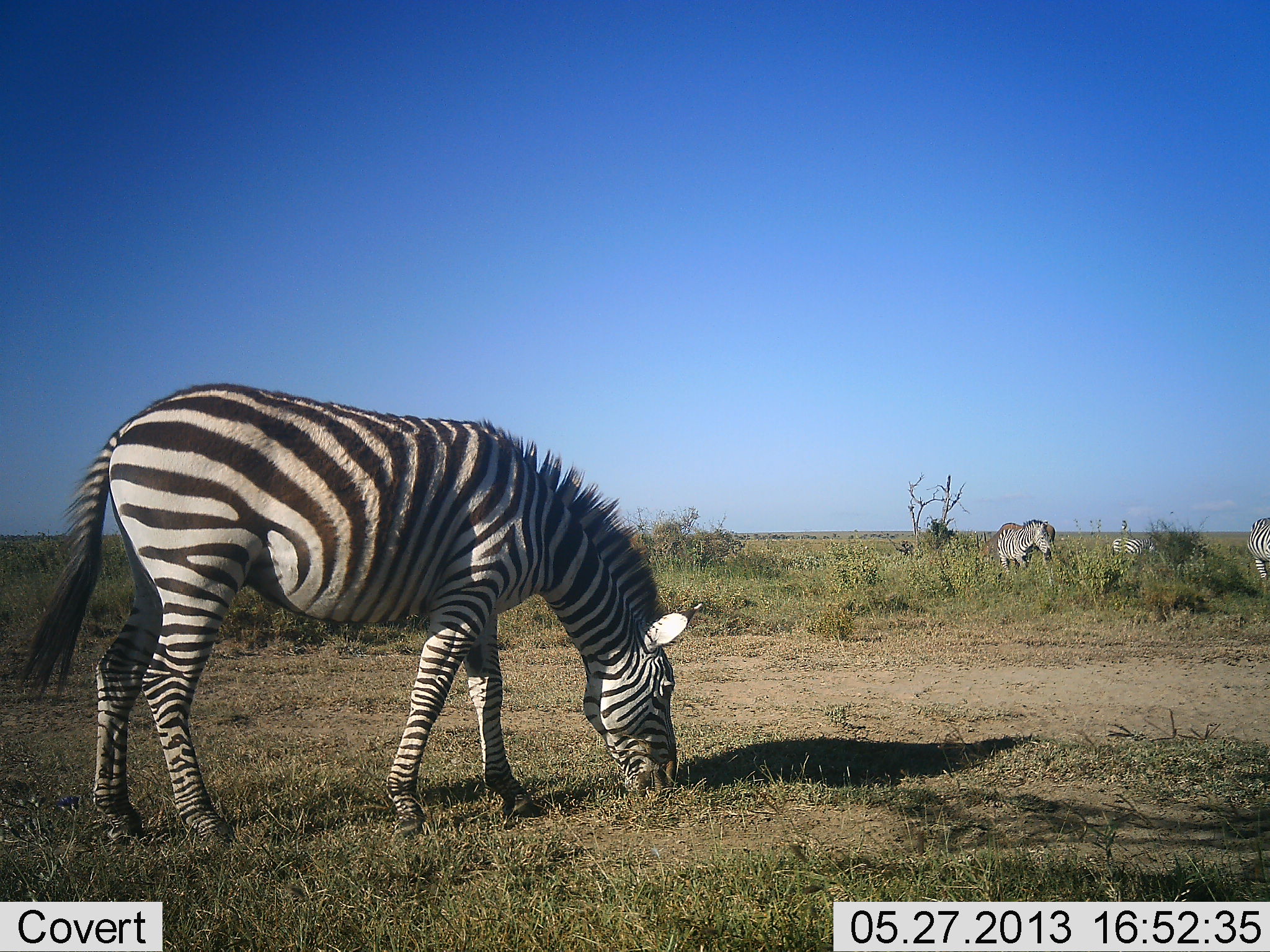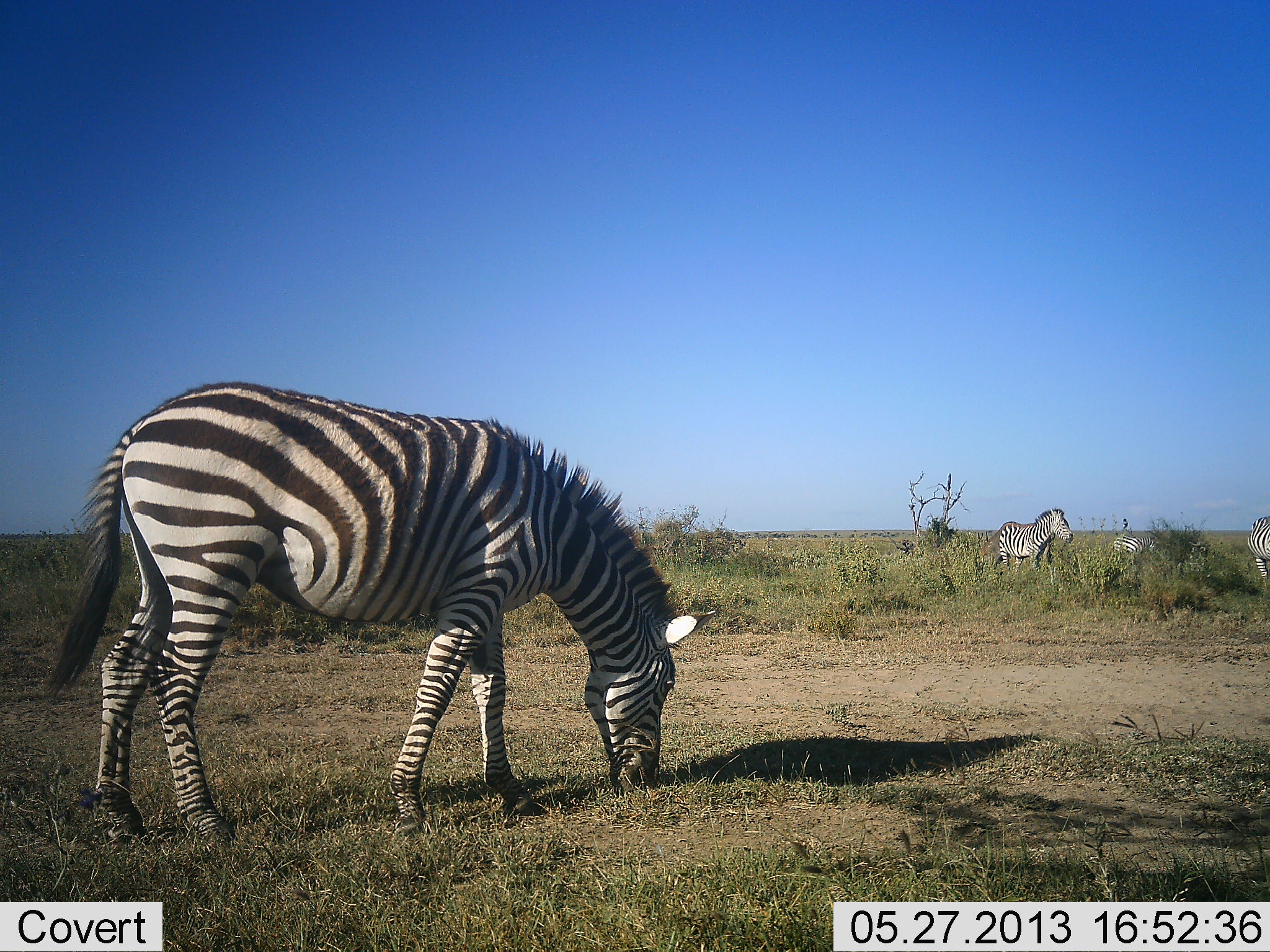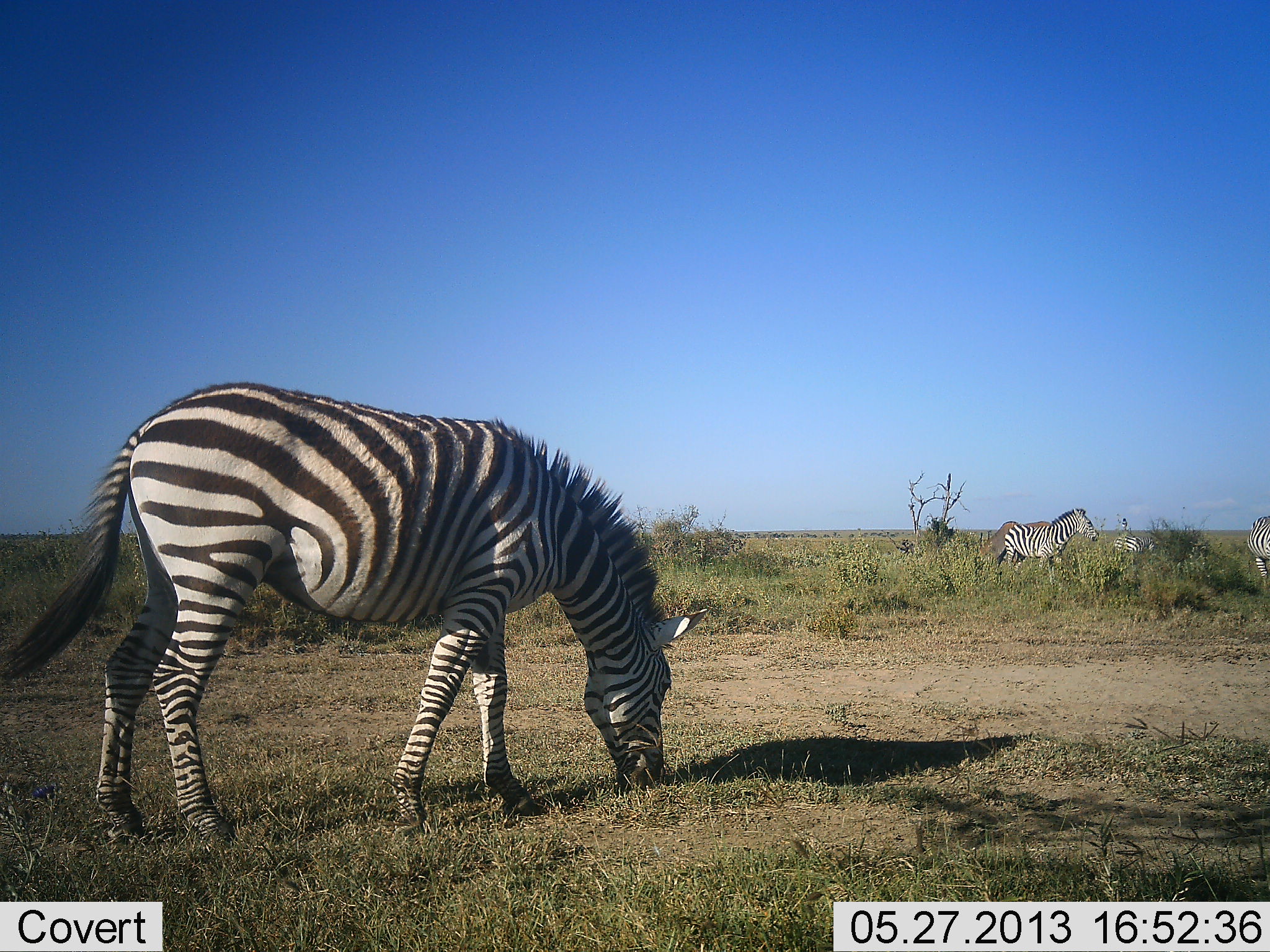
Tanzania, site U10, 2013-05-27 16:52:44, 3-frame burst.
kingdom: Animalia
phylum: Chordata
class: Mammalia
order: Perissodactyla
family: Equidae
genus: Equus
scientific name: Equus quagga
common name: plains zebra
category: zebra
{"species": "zebra (plains zebra) (Equus quagga)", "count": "4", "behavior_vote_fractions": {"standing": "67%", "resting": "0%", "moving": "33%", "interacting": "5%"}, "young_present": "0%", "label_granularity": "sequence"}